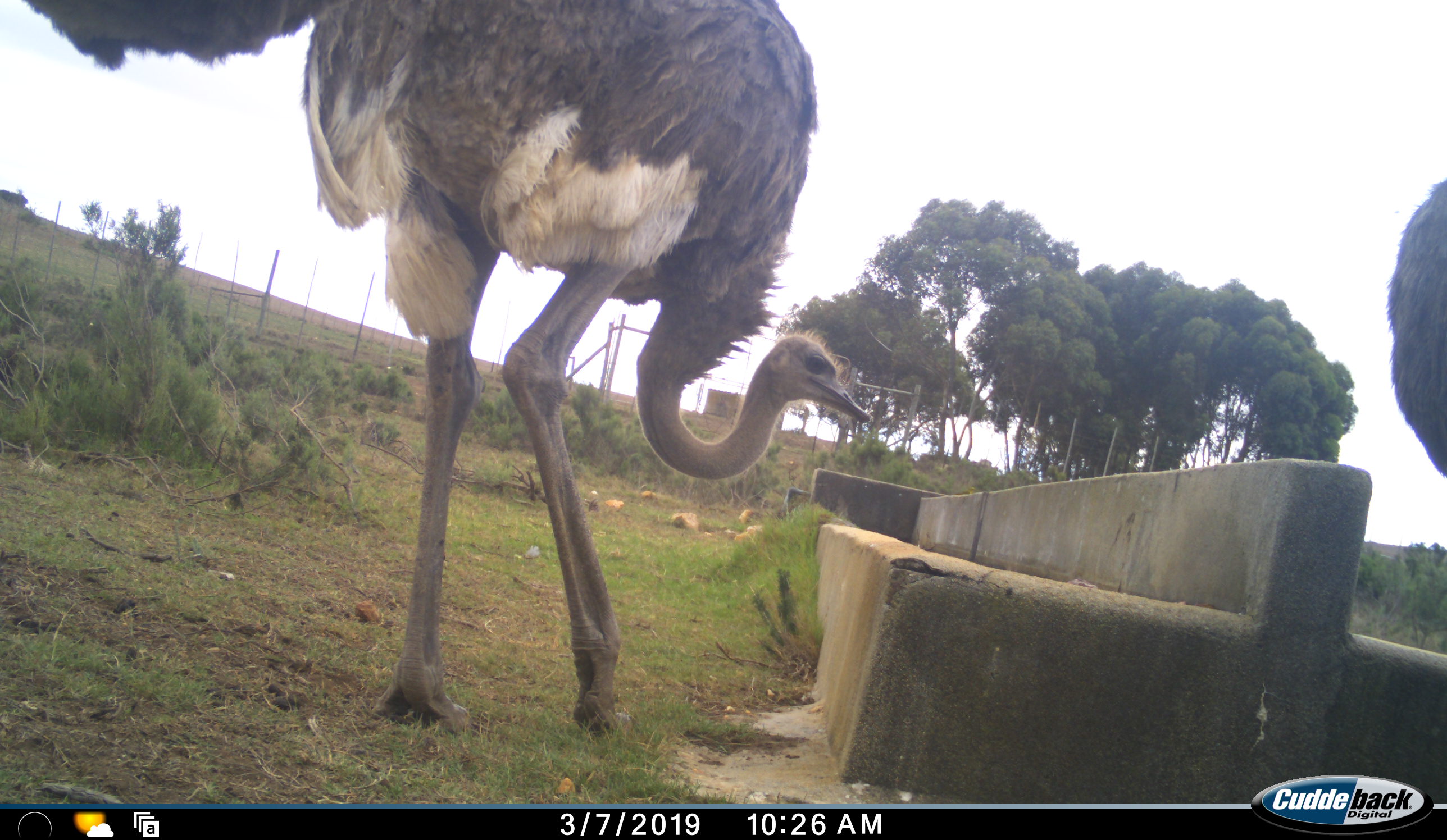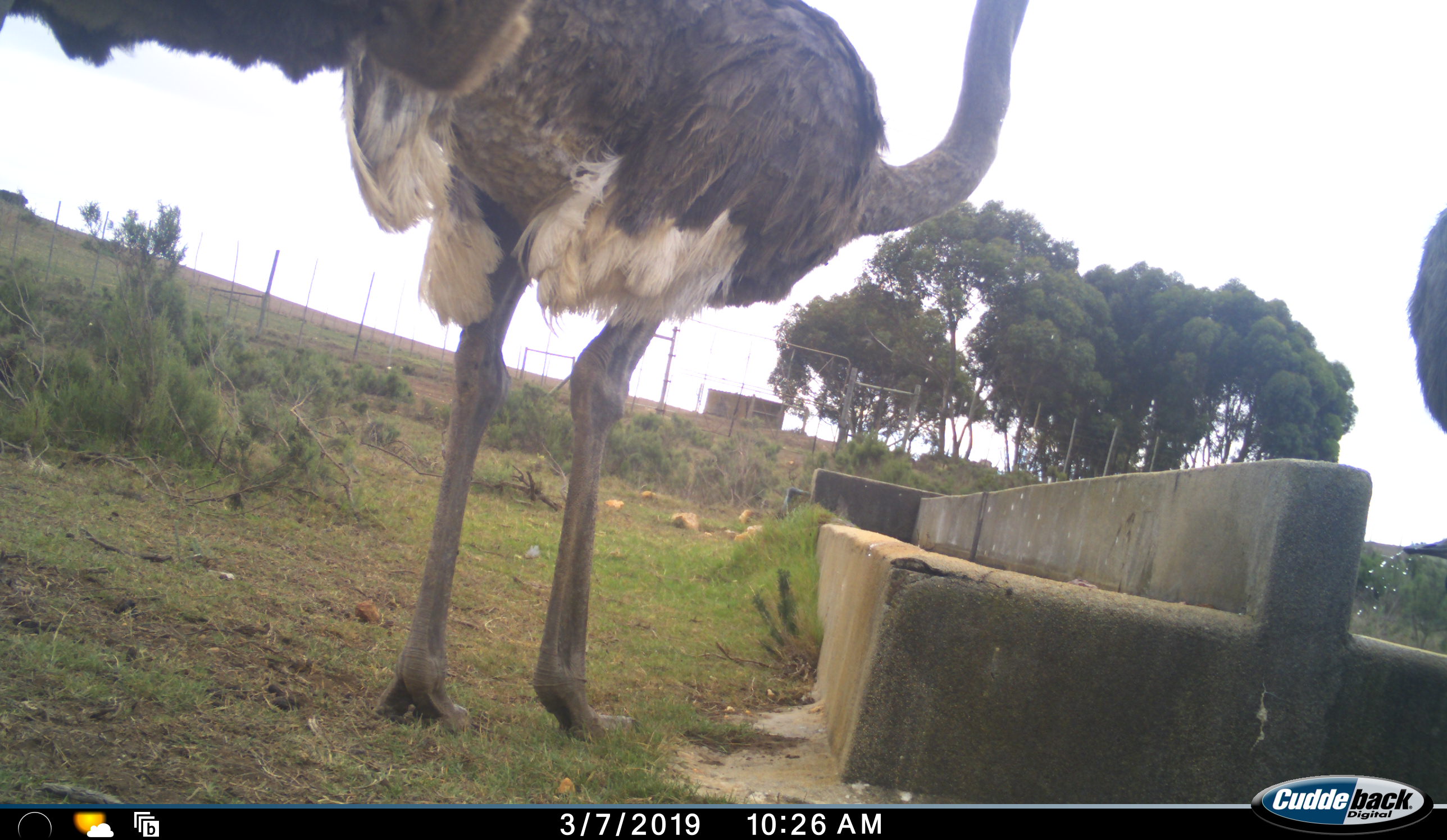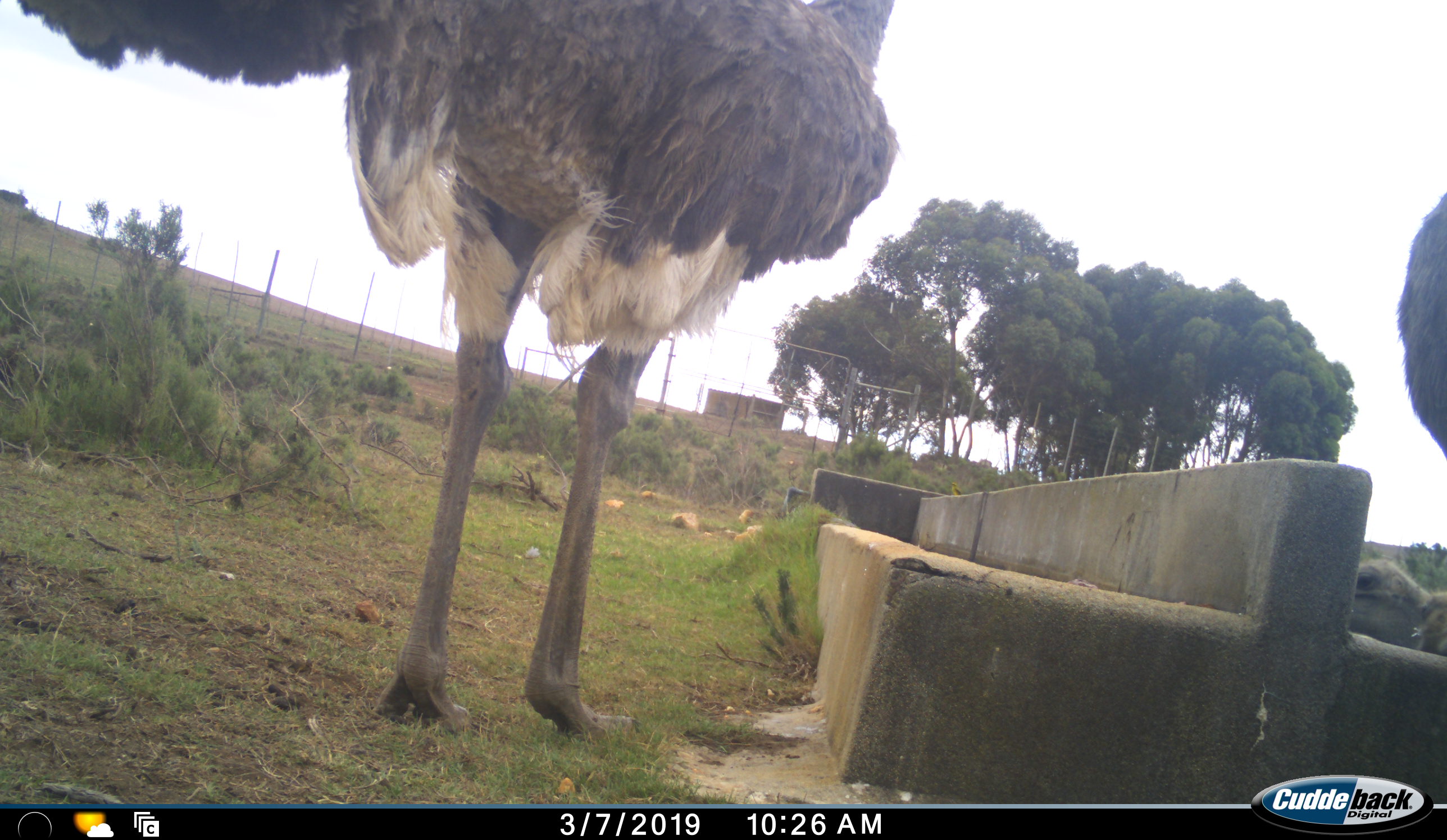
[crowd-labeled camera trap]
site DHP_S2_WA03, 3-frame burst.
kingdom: Animalia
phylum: Chordata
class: Aves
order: Struthioniformes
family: Struthionidae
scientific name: Struthionidae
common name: ostrich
Ostrich (Struthionidae), count 2. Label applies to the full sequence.